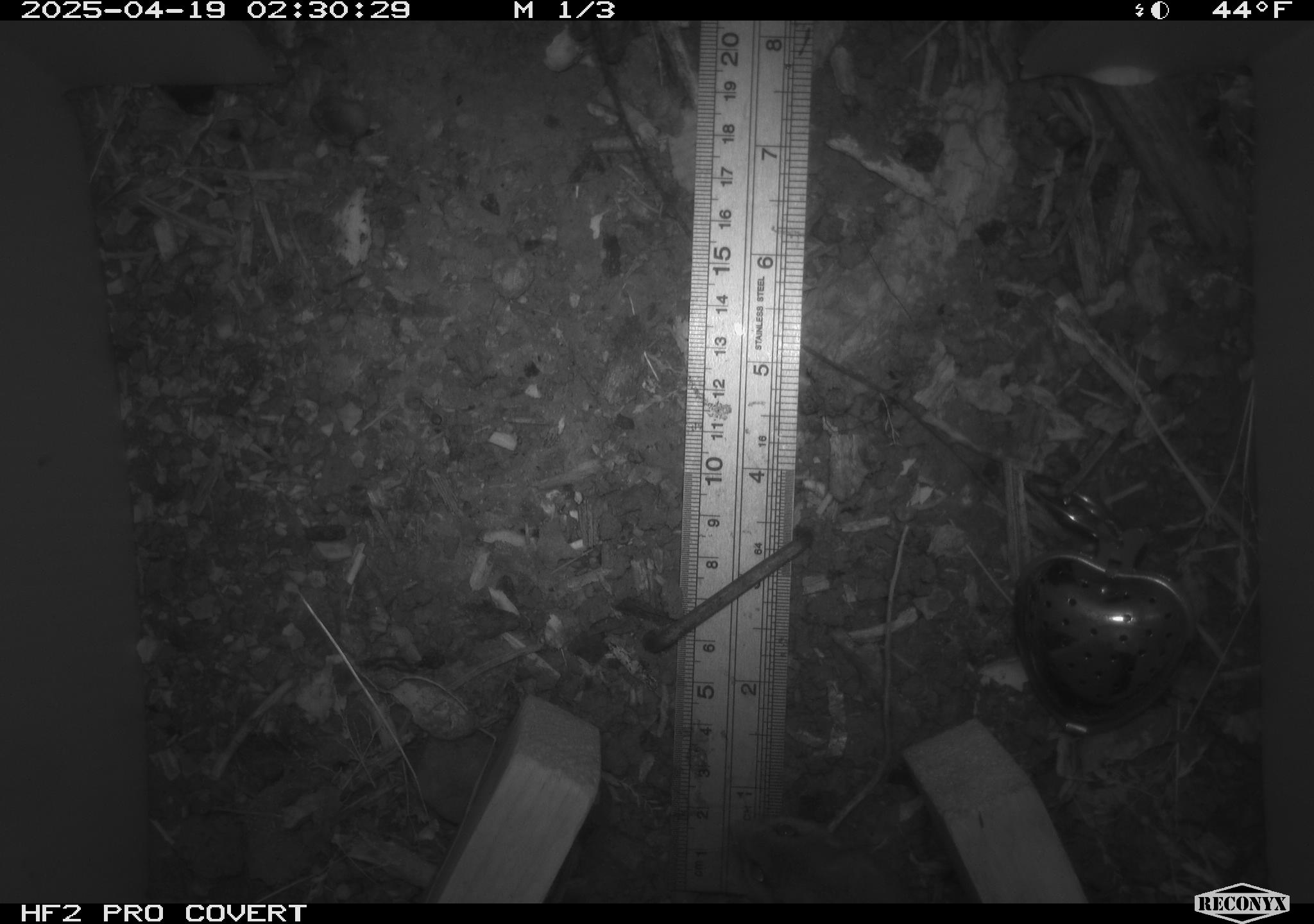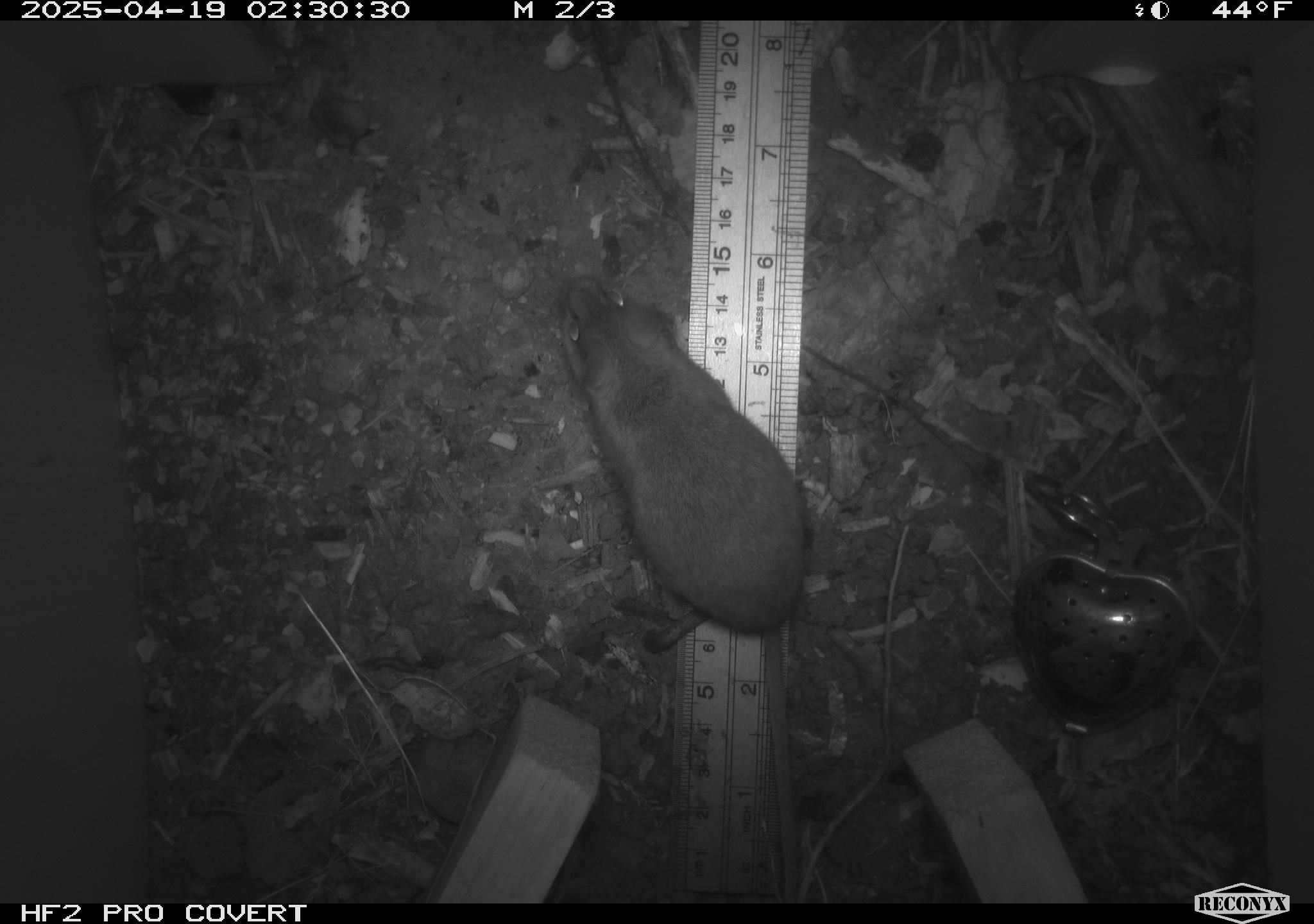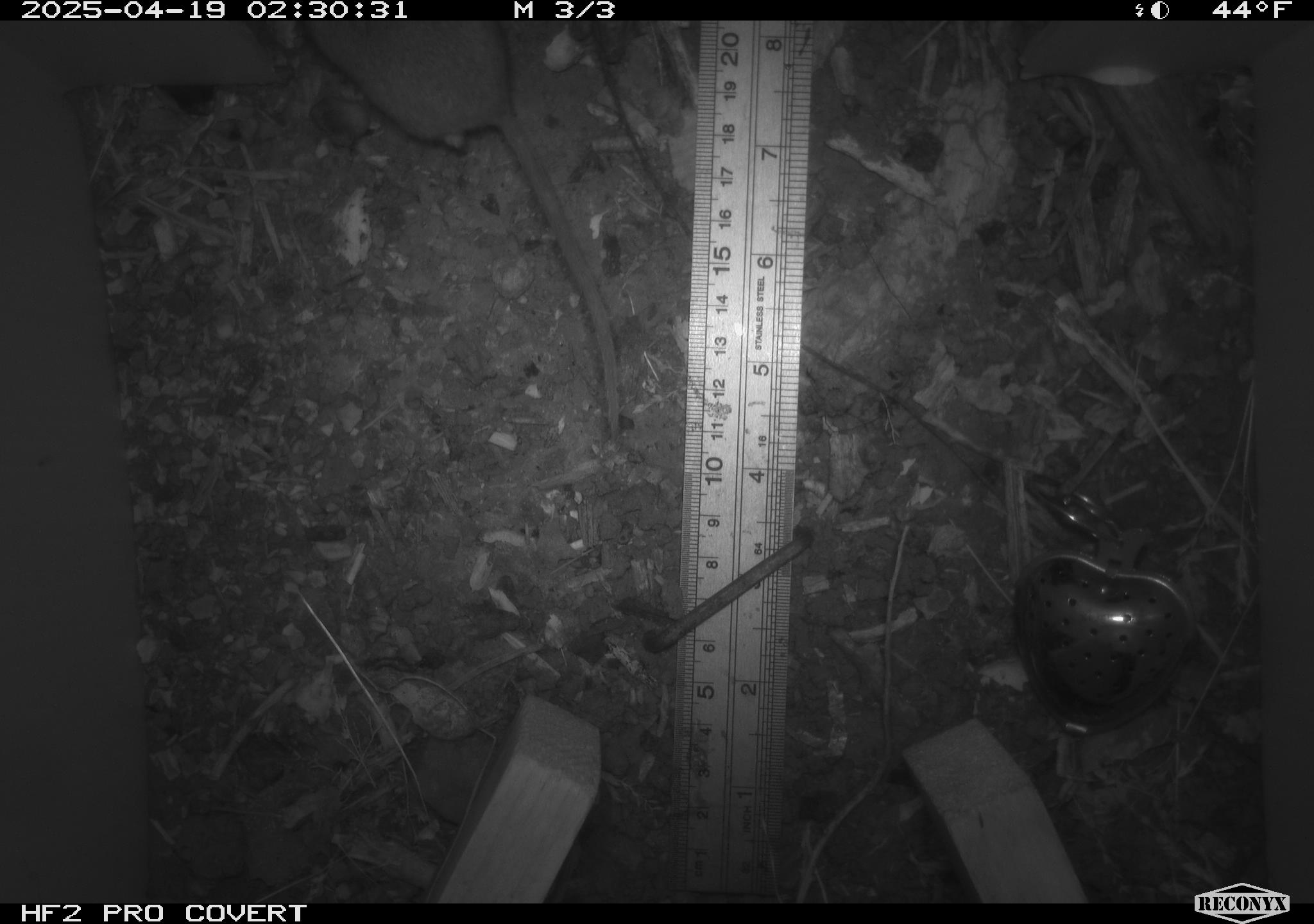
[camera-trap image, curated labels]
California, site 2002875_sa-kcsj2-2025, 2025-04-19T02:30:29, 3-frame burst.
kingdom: Animalia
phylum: Chordata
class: Mammalia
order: Rodentia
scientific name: Rodentia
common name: rodent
Rodent (Rodentia).